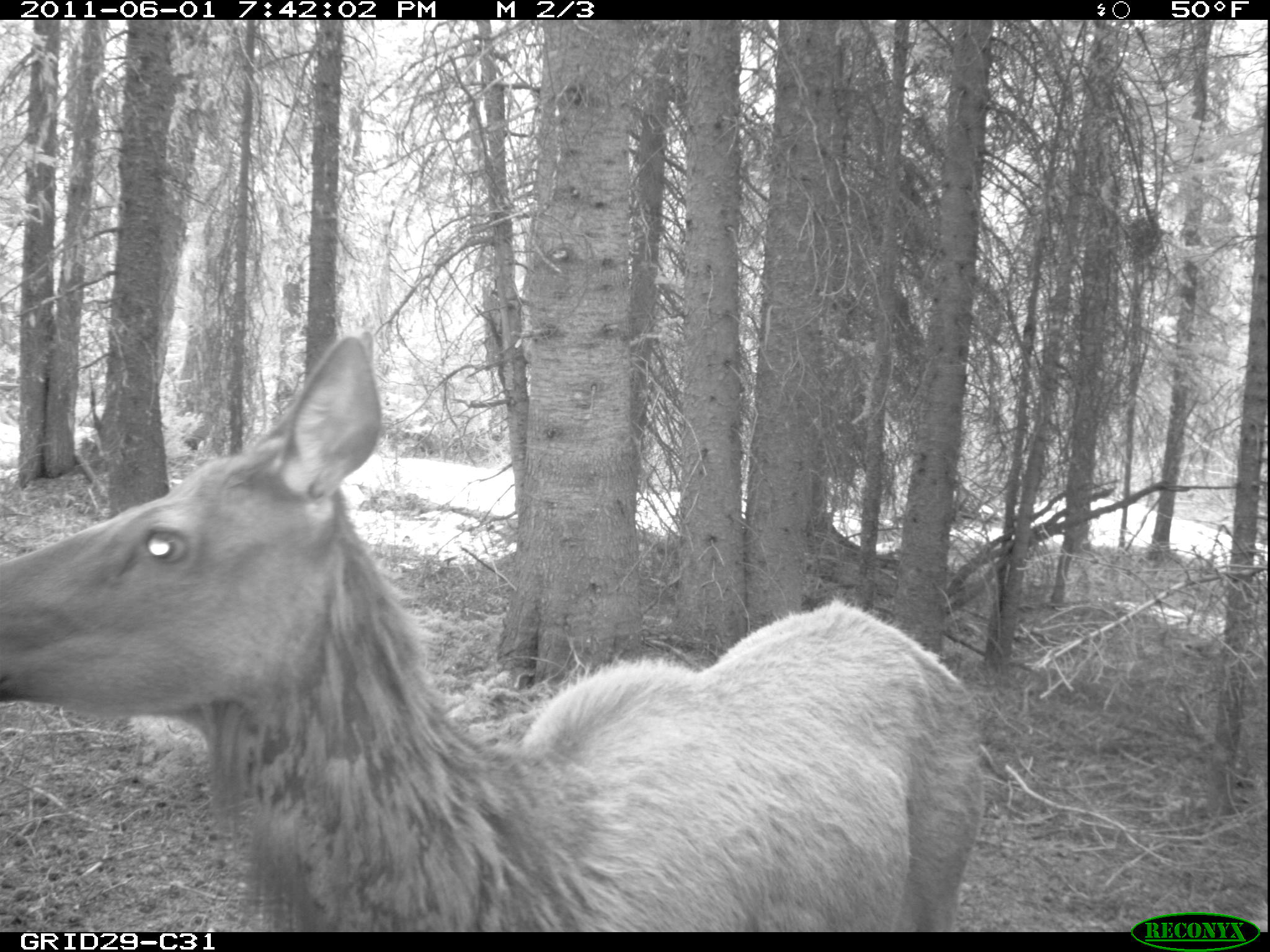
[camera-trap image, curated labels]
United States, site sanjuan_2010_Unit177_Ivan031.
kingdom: Animalia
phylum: Chordata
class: Mammalia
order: Artiodactyla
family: Cervidae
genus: Cervus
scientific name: Cervus elaphus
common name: red deer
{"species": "Cervus elaphus (red deer)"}